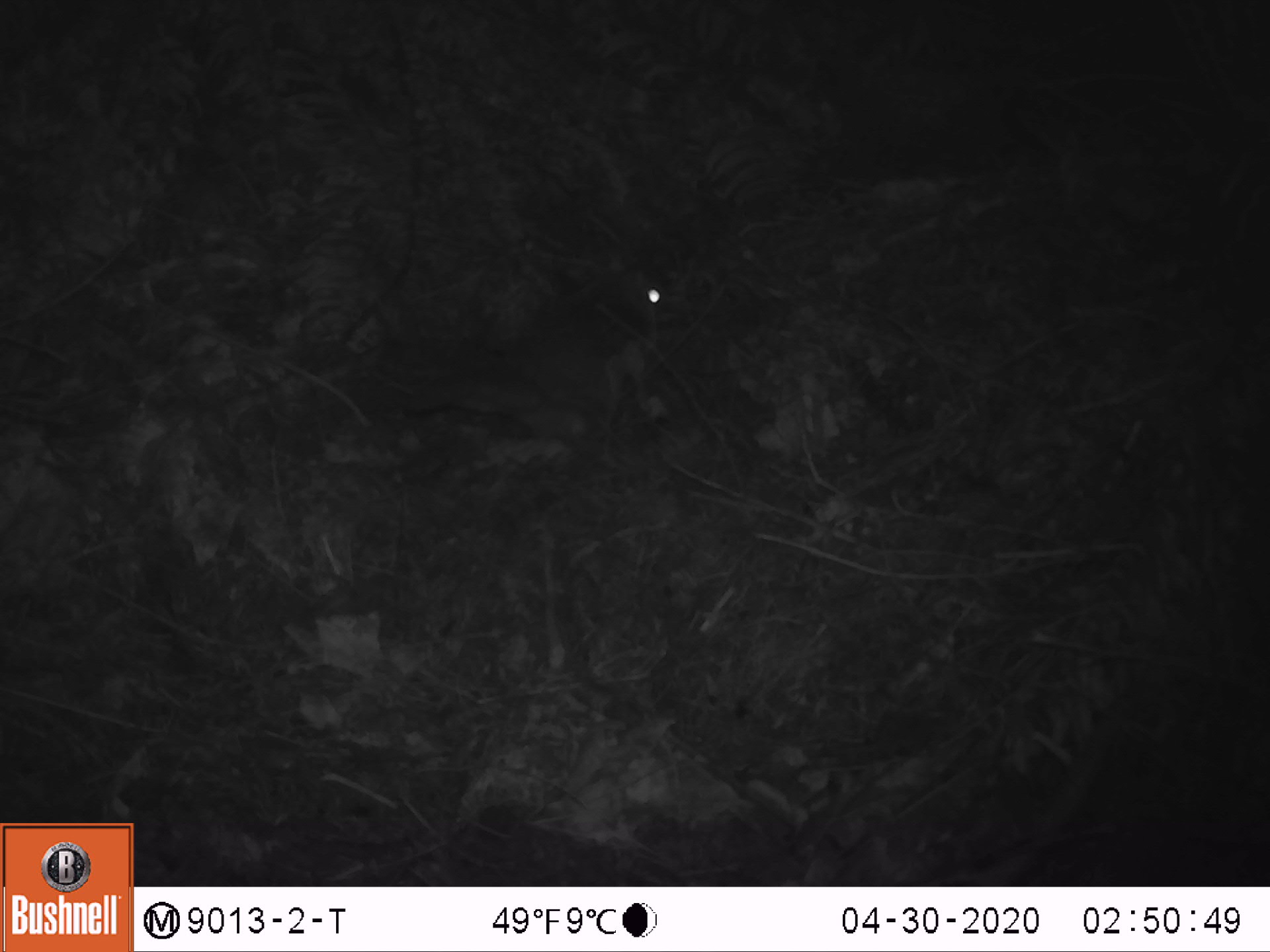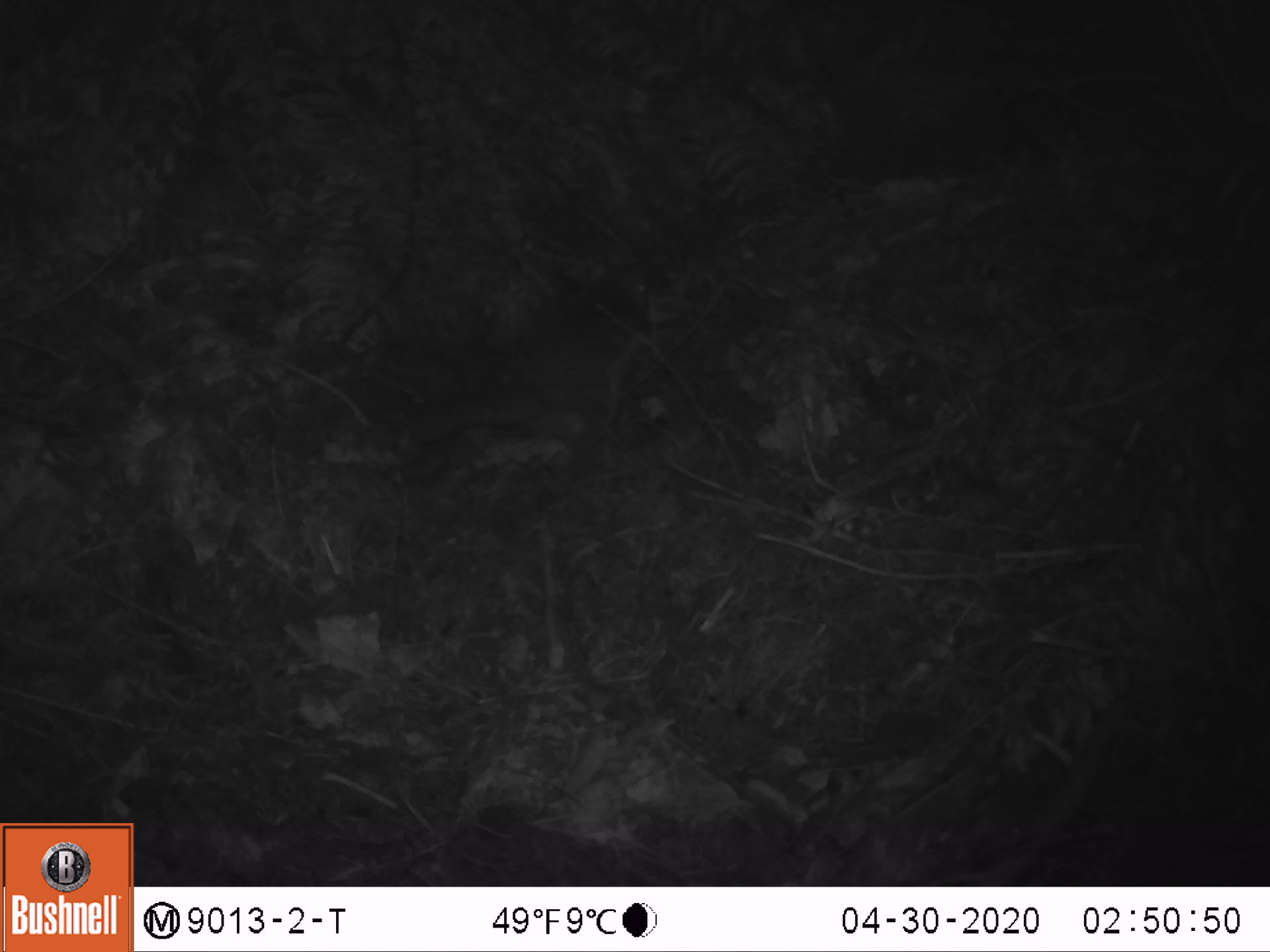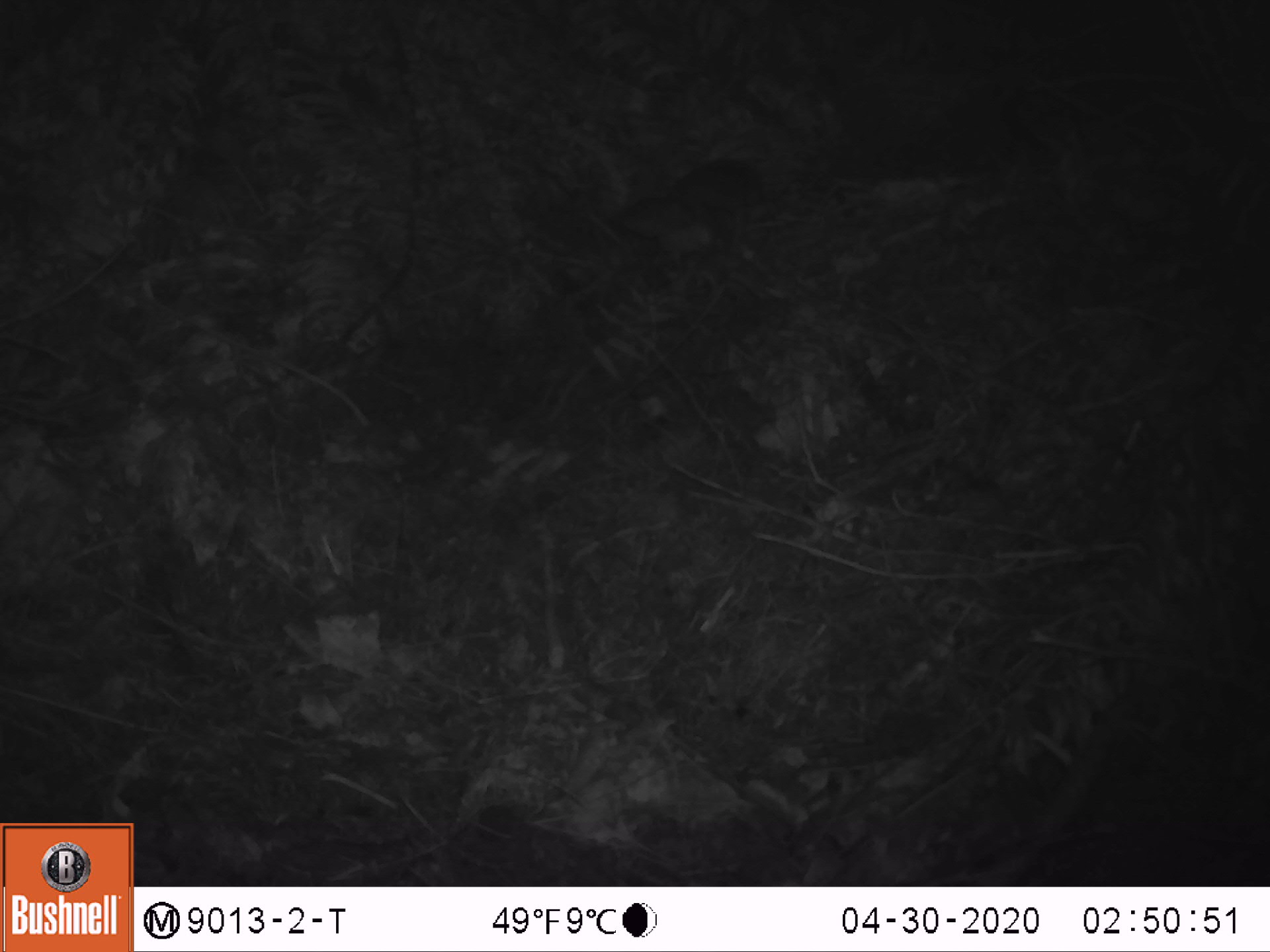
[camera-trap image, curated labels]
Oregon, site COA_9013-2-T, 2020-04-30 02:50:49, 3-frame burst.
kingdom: Animalia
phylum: Chordata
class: Mammalia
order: Rodentia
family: Sciuridae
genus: Glaucomys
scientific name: Glaucomys oregonensis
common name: humboldt's flying squirrel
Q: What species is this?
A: Humboldt's flying squirrel (Glaucomys oregonensis).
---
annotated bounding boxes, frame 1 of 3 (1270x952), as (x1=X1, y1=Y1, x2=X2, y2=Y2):
humboldt's flying squirrel: (x1=378, y1=255, x2=685, y2=468)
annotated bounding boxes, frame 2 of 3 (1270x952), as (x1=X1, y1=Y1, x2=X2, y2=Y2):
humboldt's flying squirrel: (x1=387, y1=251, x2=675, y2=485)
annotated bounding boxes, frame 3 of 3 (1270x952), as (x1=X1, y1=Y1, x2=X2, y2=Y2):
humboldt's flying squirrel: (x1=594, y1=143, x2=783, y2=282)